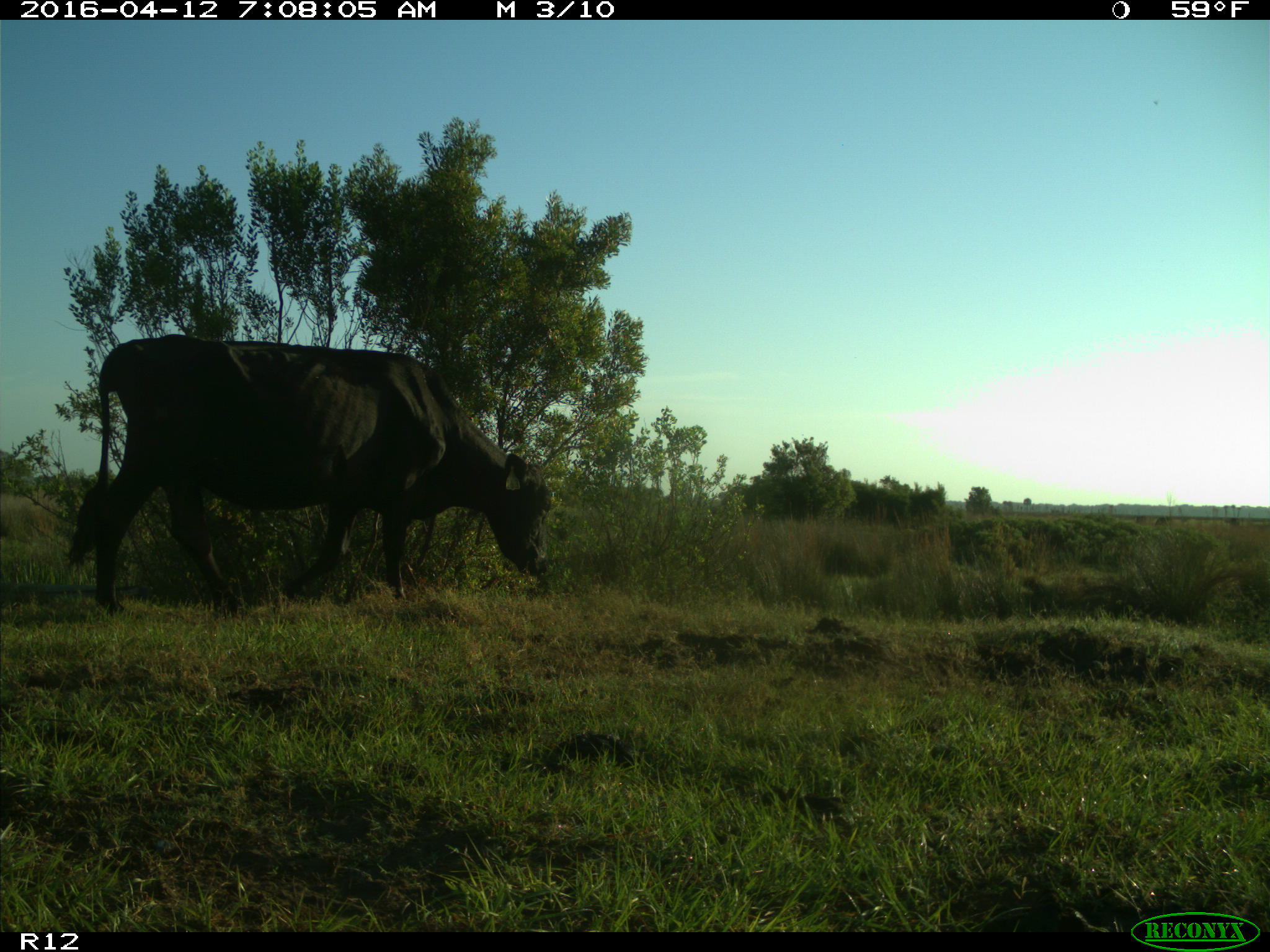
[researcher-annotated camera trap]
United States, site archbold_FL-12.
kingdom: Animalia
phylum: Chordata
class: Mammalia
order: Artiodactyla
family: Bovidae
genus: Bos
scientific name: Bos taurus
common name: domestic cow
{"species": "Bos taurus (domestic cow)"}